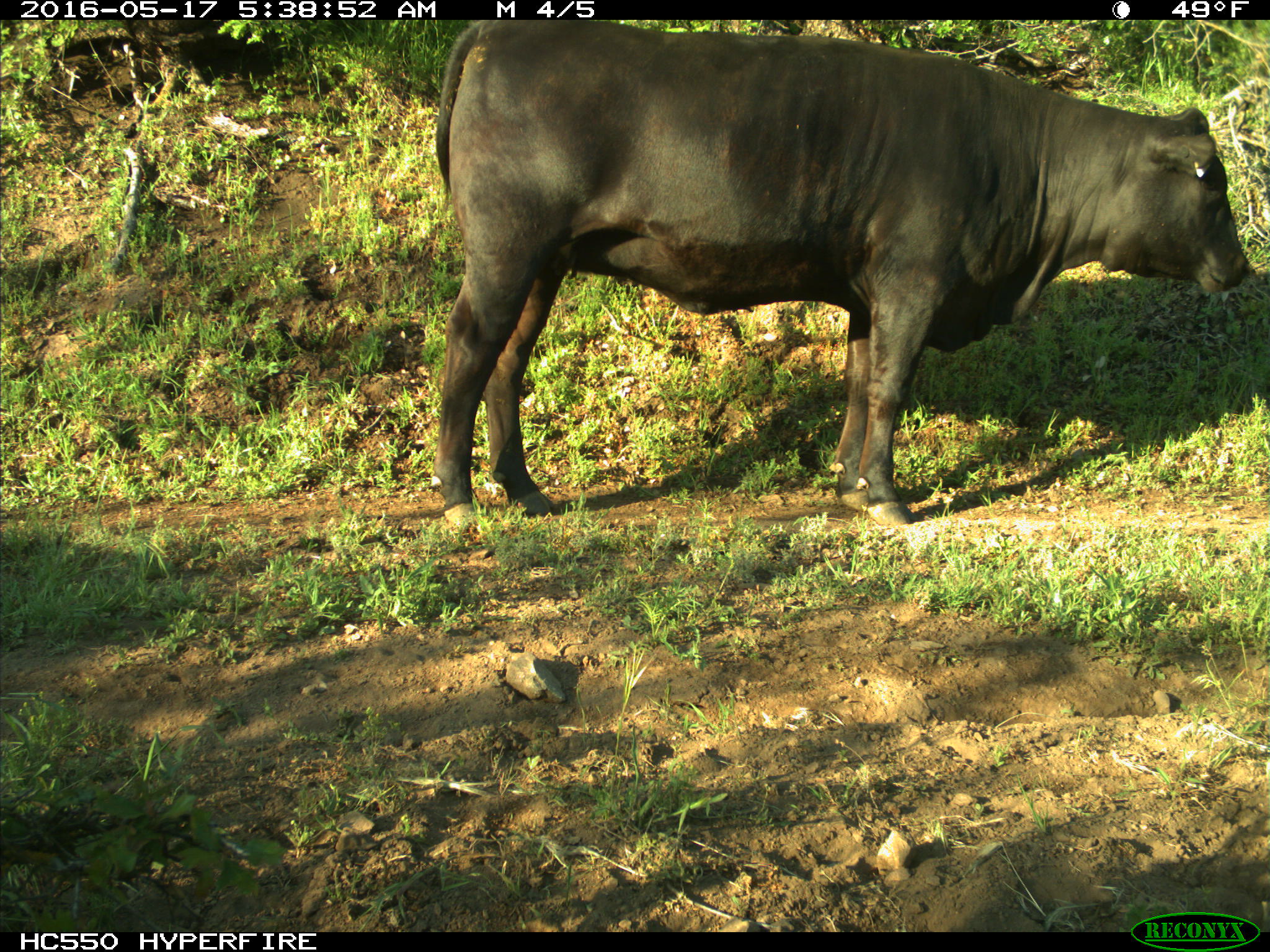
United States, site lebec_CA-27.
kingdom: Animalia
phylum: Chordata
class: Mammalia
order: Artiodactyla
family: Bovidae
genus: Bos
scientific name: Bos taurus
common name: domestic cow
Bos taurus (domestic cow).